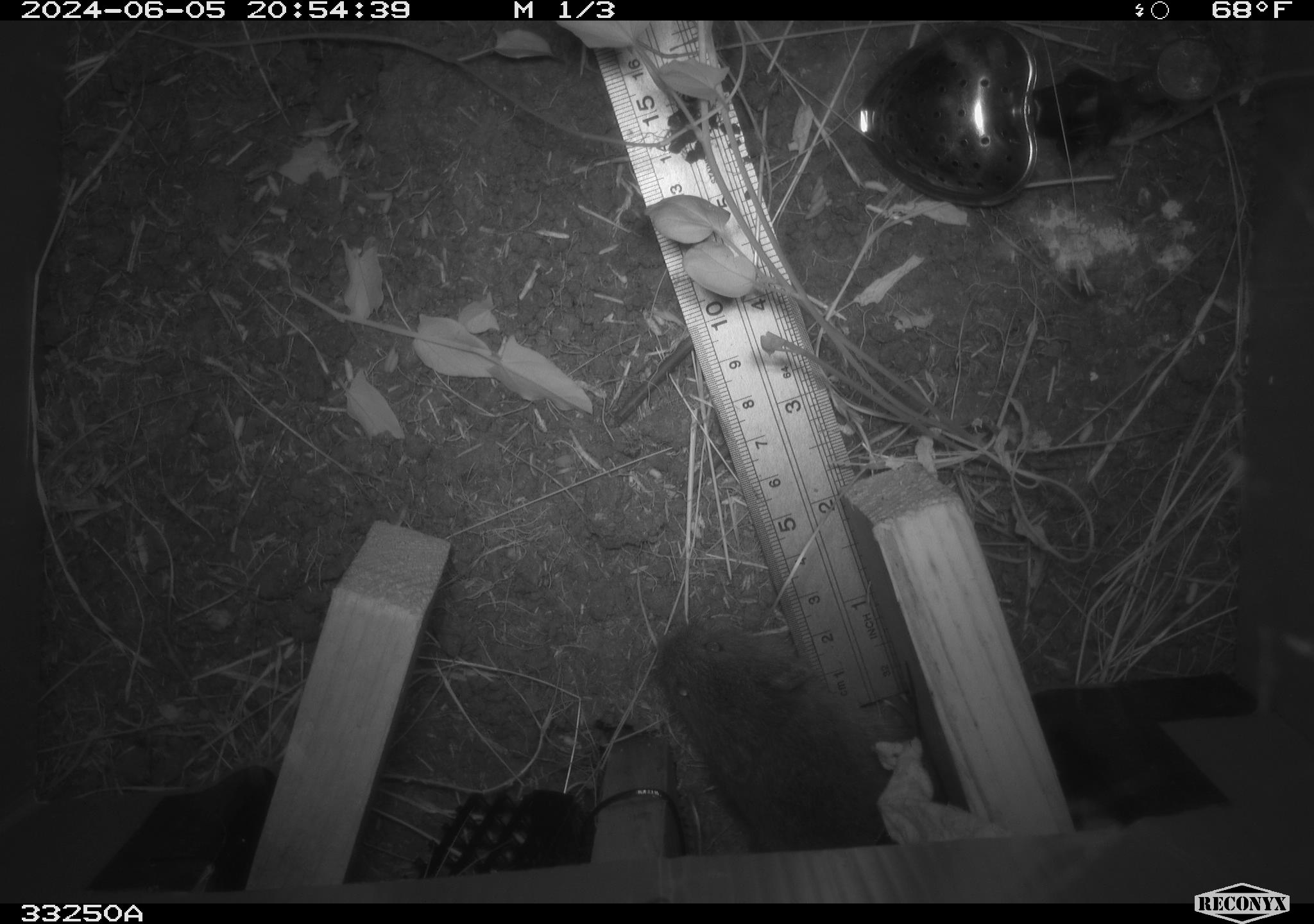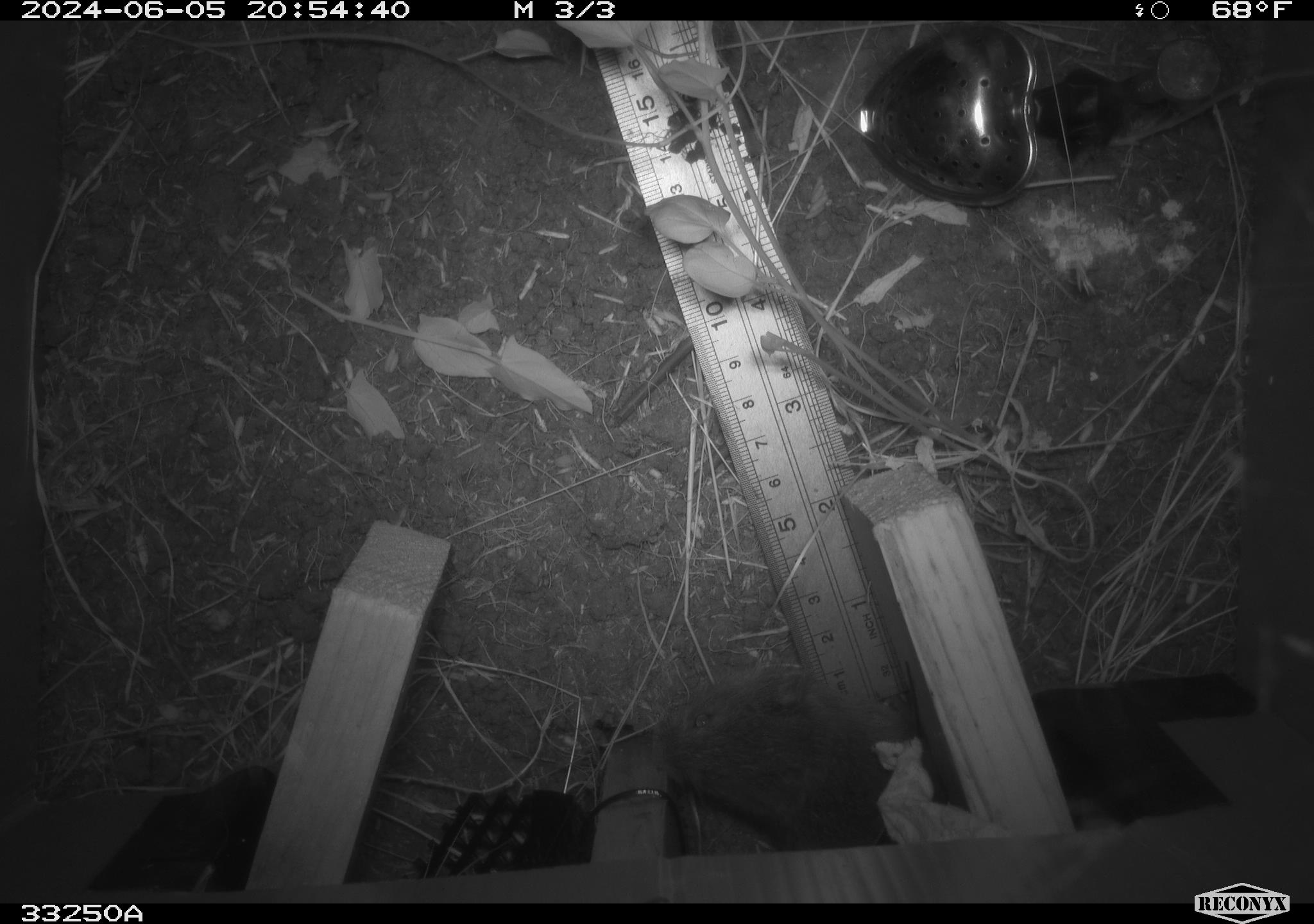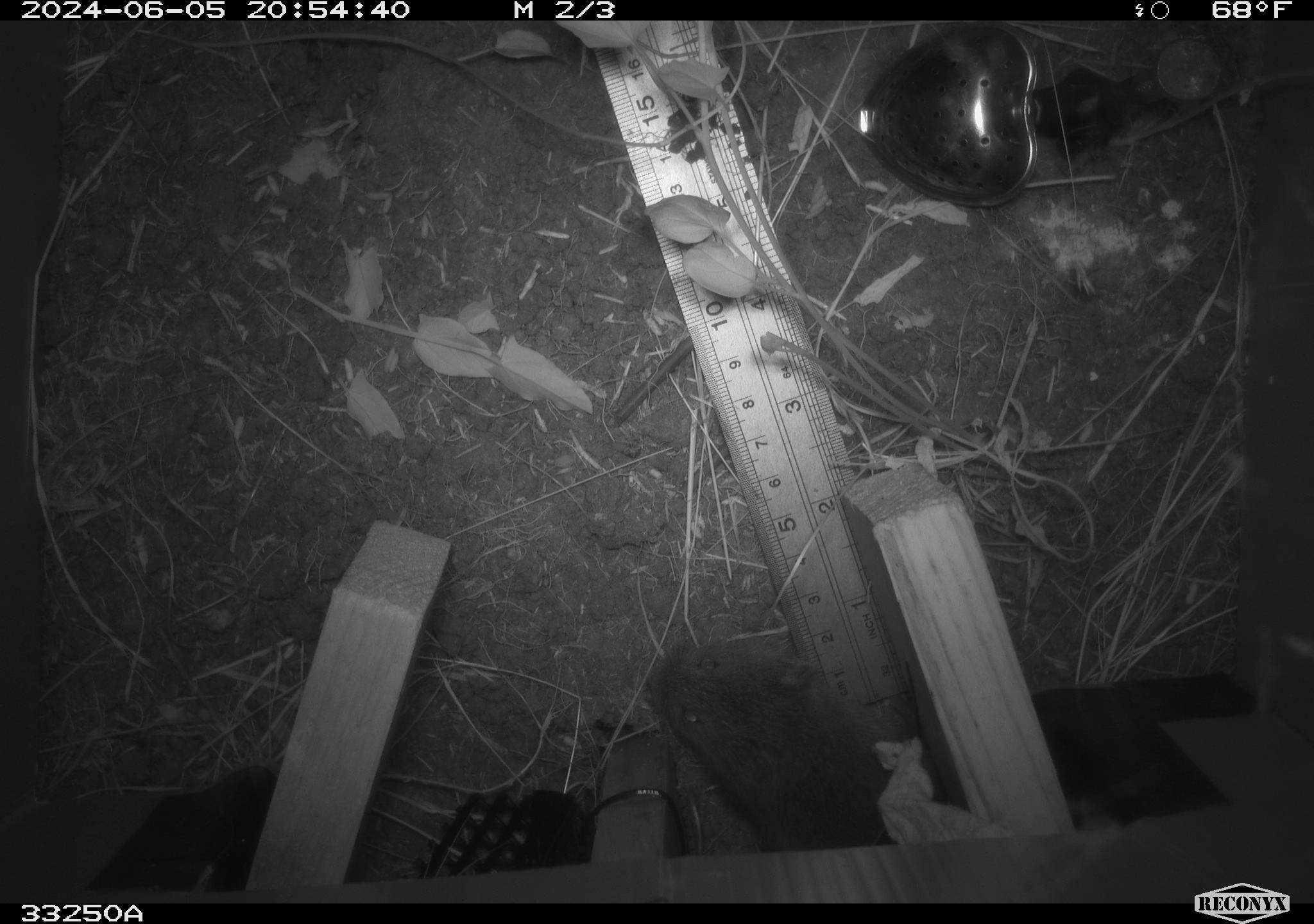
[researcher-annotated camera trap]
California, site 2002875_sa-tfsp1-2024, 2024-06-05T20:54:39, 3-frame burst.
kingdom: Animalia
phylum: Chordata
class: Mammalia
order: Rodentia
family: Cricetidae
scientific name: Arvicolinae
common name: voles, lemmings, and muskrats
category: arvicolinae subfamily